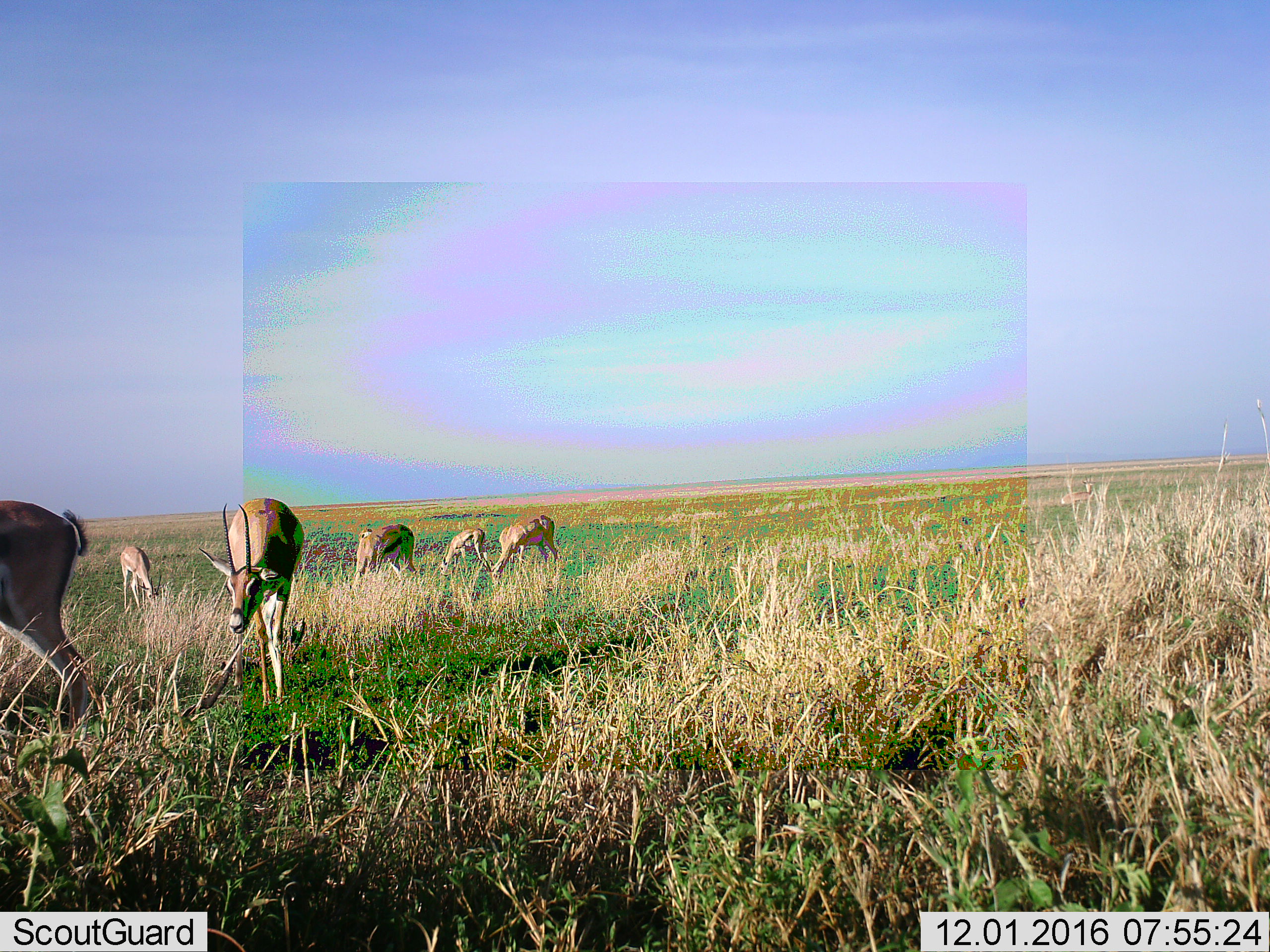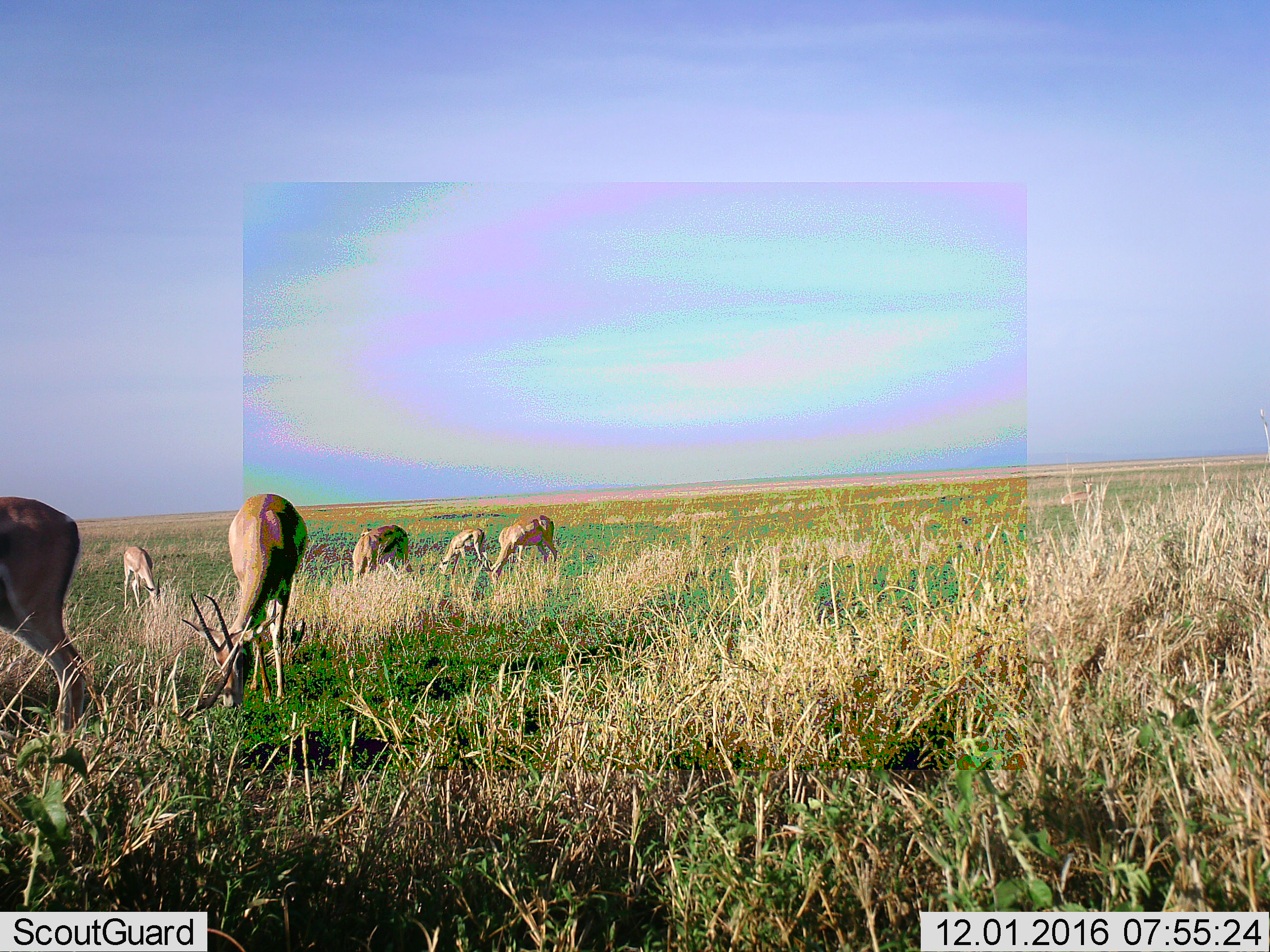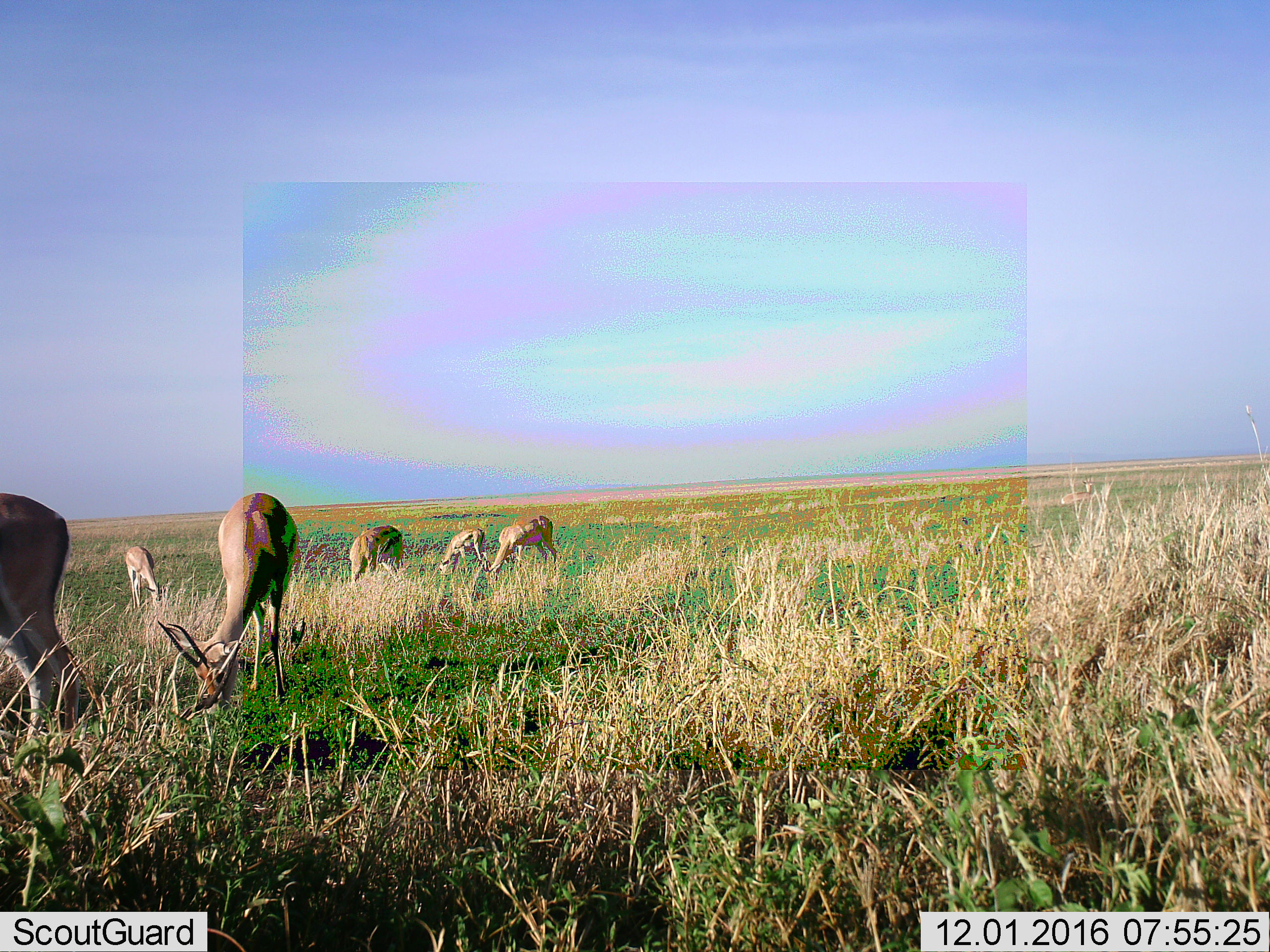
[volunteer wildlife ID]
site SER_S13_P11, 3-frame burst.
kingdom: Animalia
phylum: Chordata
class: Mammalia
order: Artiodactyla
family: Bovidae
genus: Nanger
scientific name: Nanger granti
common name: grant's gazelle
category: gazellegrants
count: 6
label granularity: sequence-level